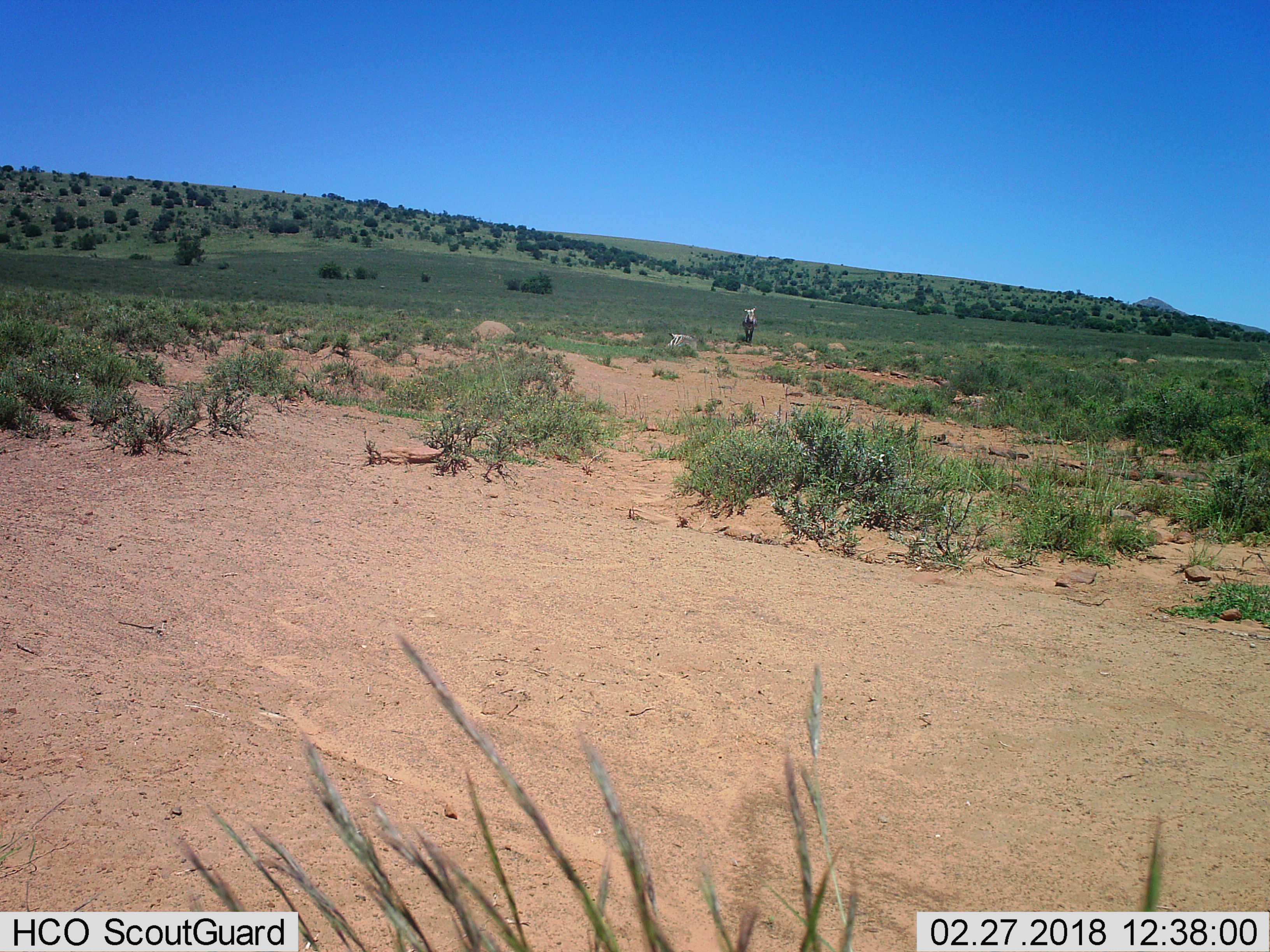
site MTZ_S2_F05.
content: unidentified animal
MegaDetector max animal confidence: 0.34